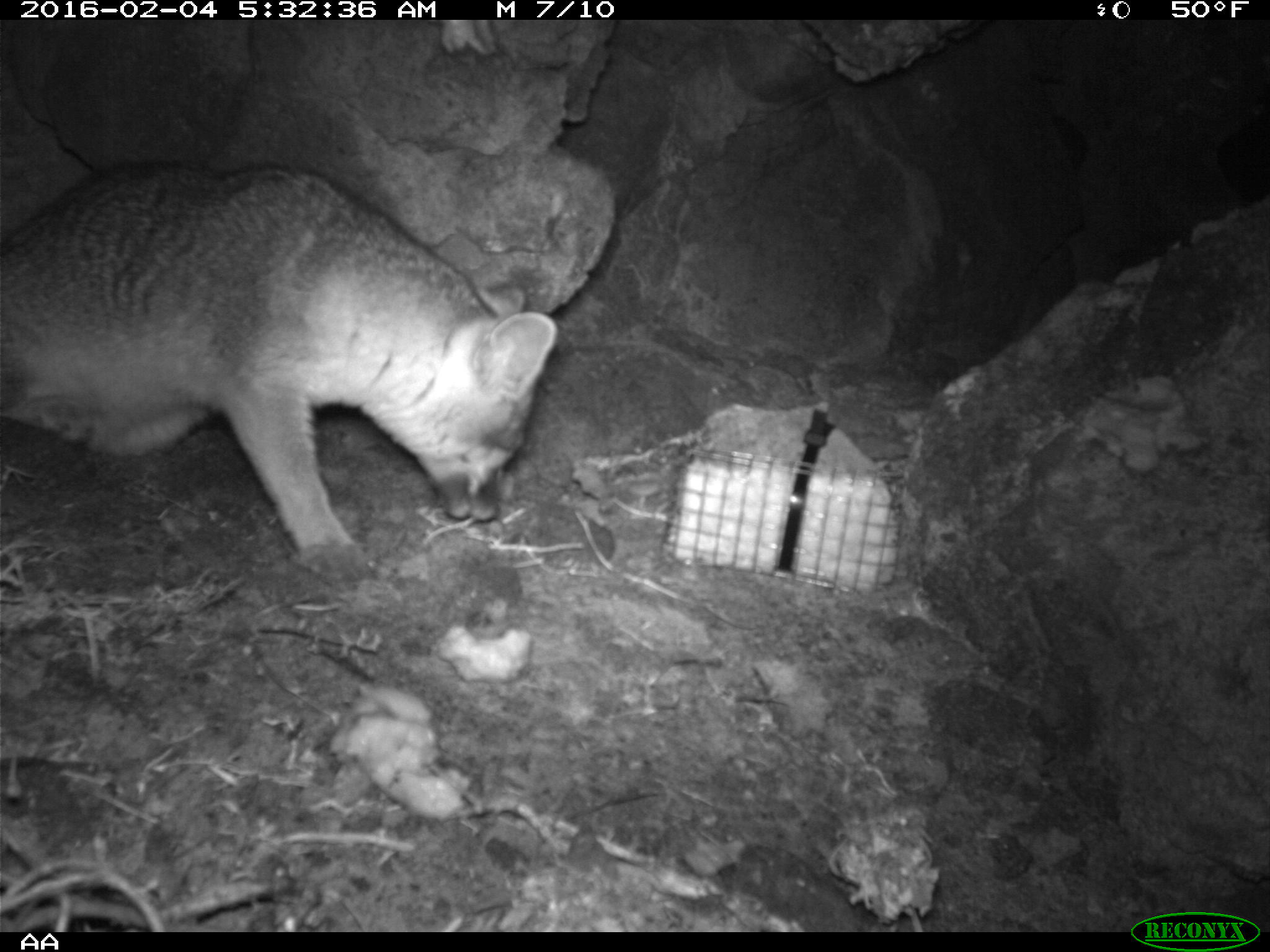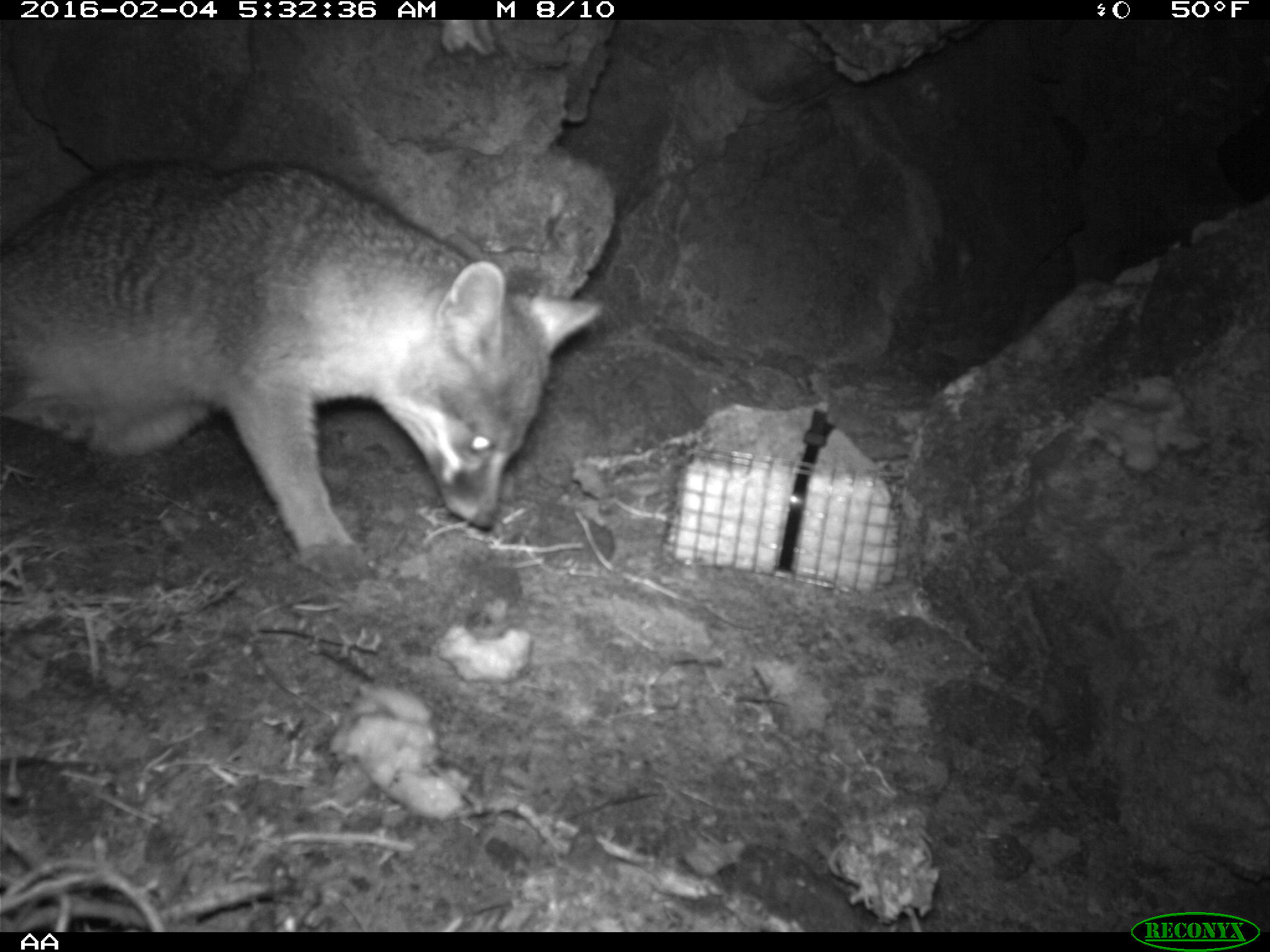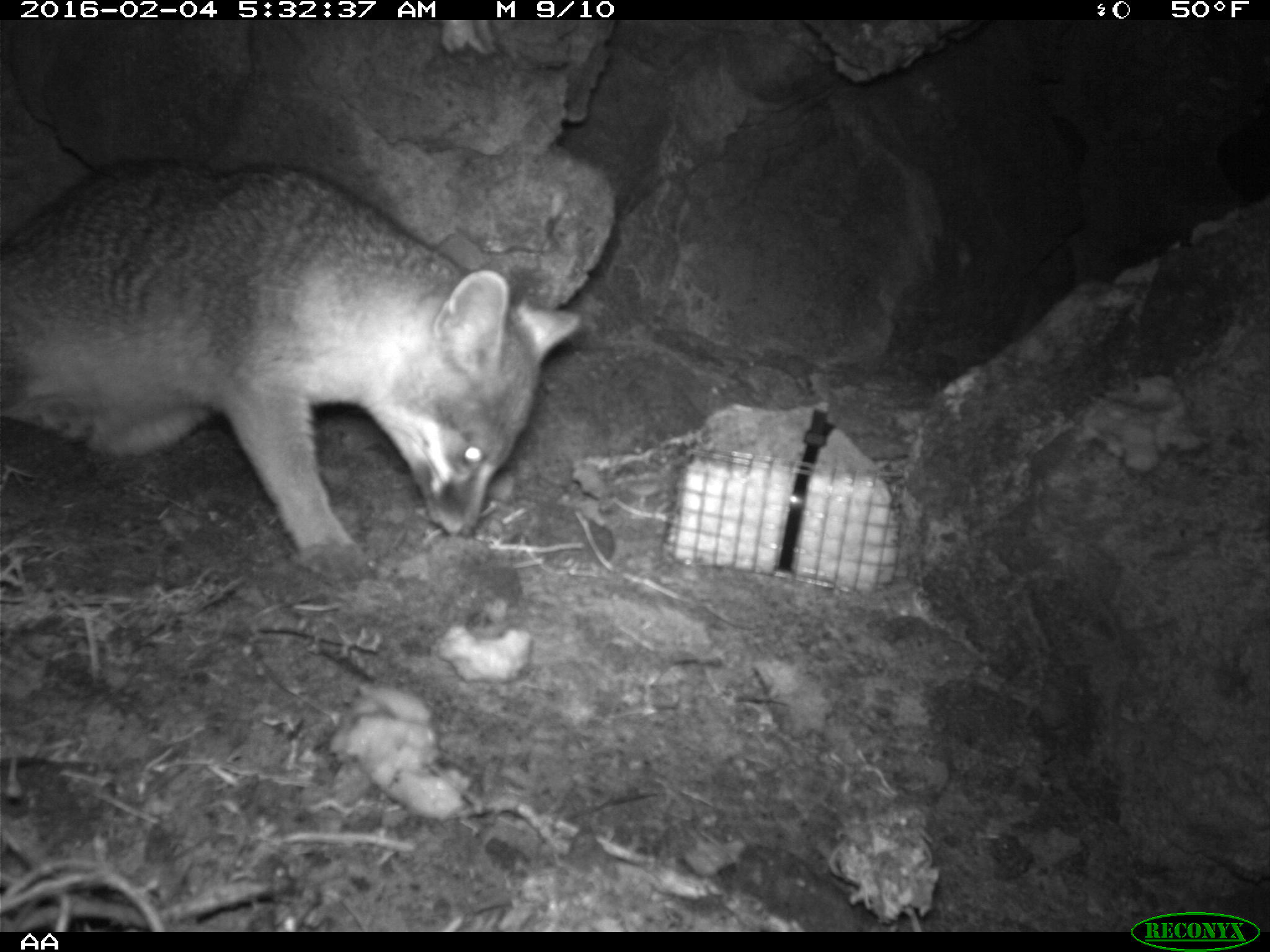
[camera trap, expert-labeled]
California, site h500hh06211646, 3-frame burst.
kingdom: Animalia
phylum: Chordata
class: Mammalia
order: Carnivora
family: Canidae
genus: Urocyon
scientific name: Urocyon littoralis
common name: island fox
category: fox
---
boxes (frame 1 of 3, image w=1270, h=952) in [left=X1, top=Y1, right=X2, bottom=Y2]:
fox: [left=0, top=158, right=560, bottom=579]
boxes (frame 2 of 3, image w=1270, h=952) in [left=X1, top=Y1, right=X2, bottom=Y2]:
fox: [left=0, top=158, right=601, bottom=572]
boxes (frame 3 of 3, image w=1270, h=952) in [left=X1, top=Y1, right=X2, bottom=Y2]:
fox: [left=0, top=153, right=581, bottom=583]